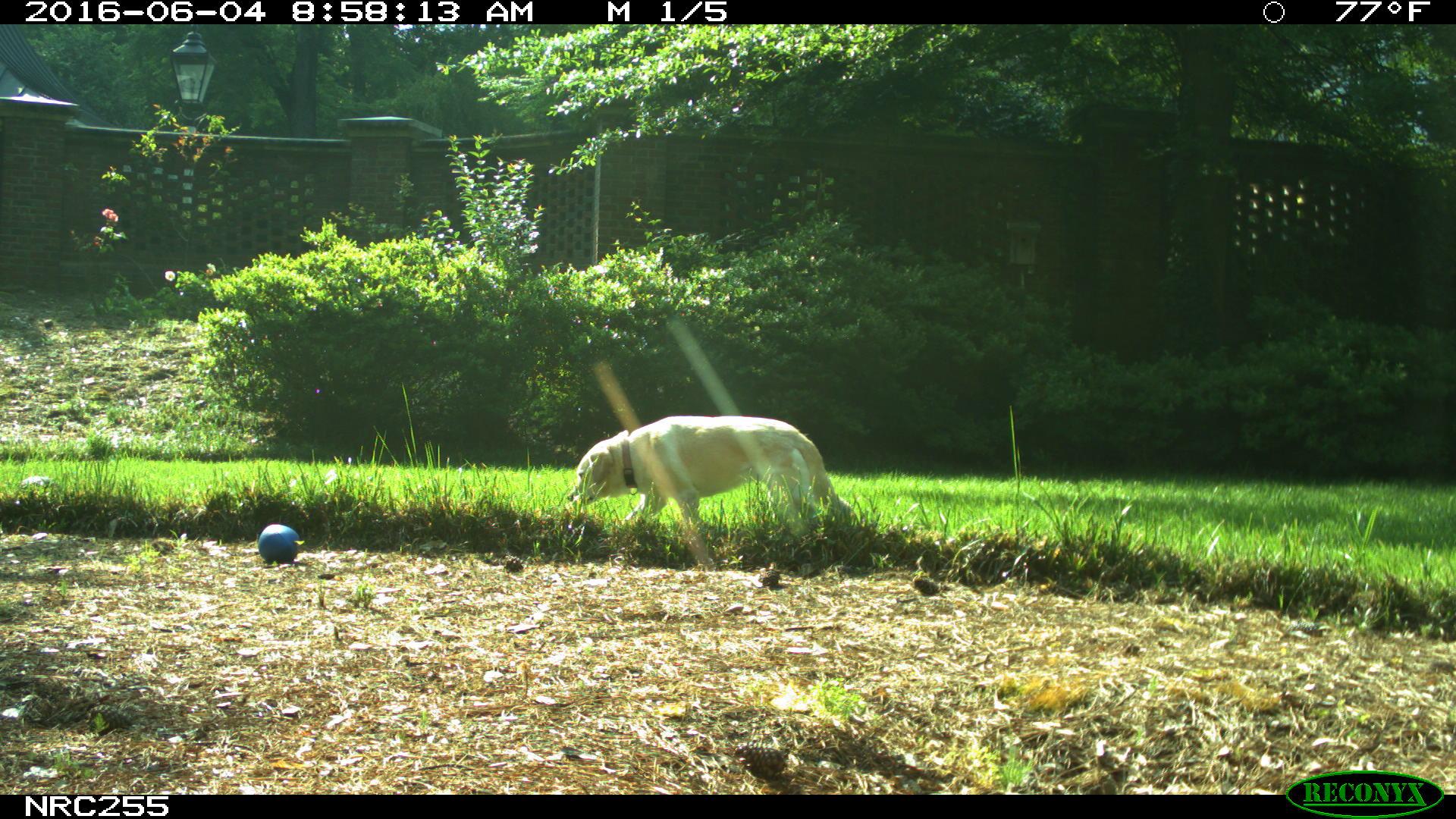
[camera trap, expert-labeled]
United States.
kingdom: Animalia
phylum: Chordata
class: Mammalia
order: Carnivora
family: Canidae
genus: Canis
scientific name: Canis familiaris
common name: domestic dog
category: Dog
Dog (domestic dog) (Canis familiaris).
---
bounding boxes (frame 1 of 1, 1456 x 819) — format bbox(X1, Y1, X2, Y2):
Dog: bbox(564, 415, 851, 527)